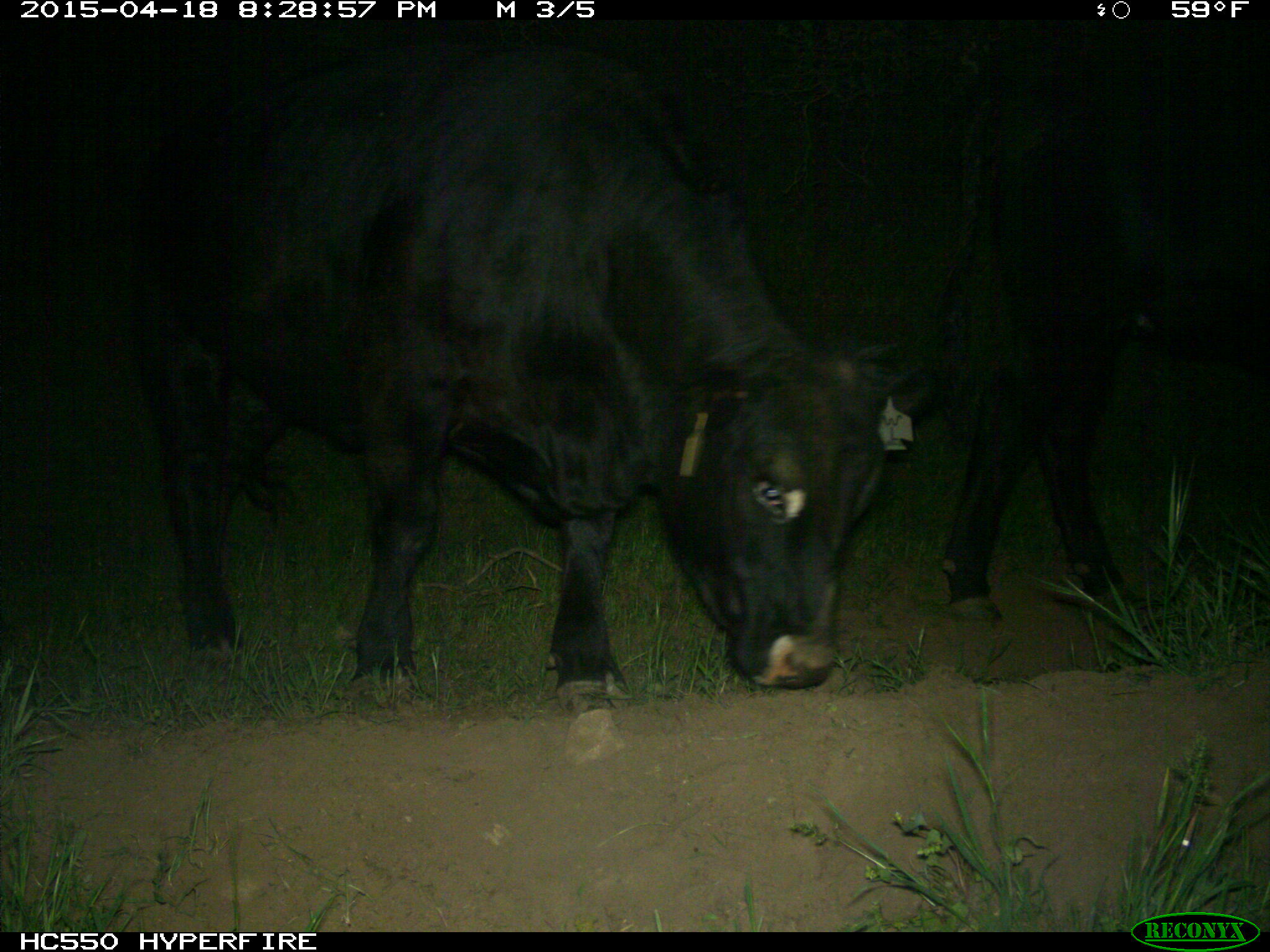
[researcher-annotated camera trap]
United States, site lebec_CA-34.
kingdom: Animalia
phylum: Chordata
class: Mammalia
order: Artiodactyla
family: Bovidae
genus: Bos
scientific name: Bos taurus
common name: domestic cow